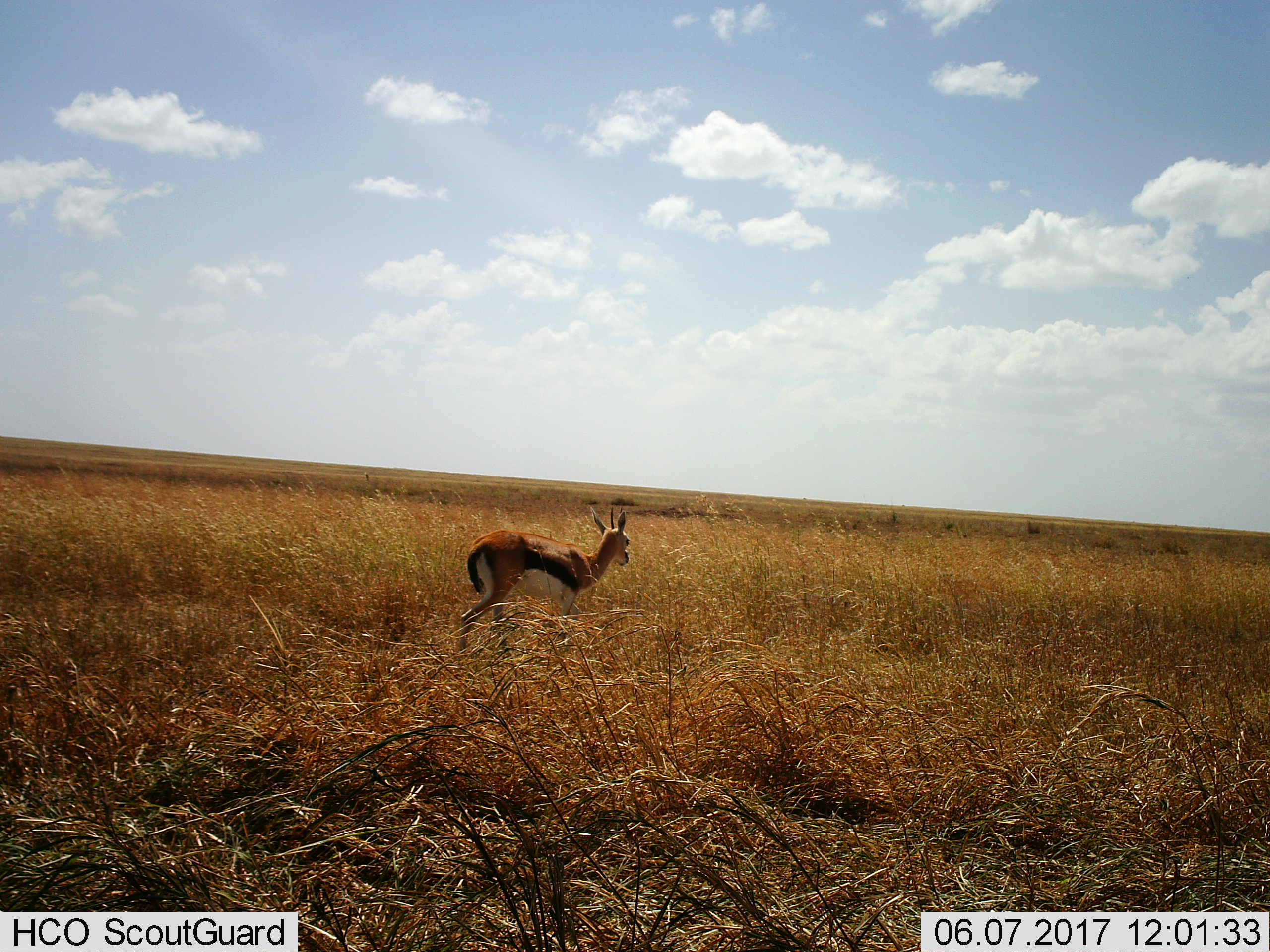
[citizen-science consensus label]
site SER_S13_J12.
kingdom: Animalia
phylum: Chordata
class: Mammalia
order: Artiodactyla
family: Bovidae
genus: Eudorcas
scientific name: Eudorcas thomsonii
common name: thomson's gazelle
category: gazellethomsons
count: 1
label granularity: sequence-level